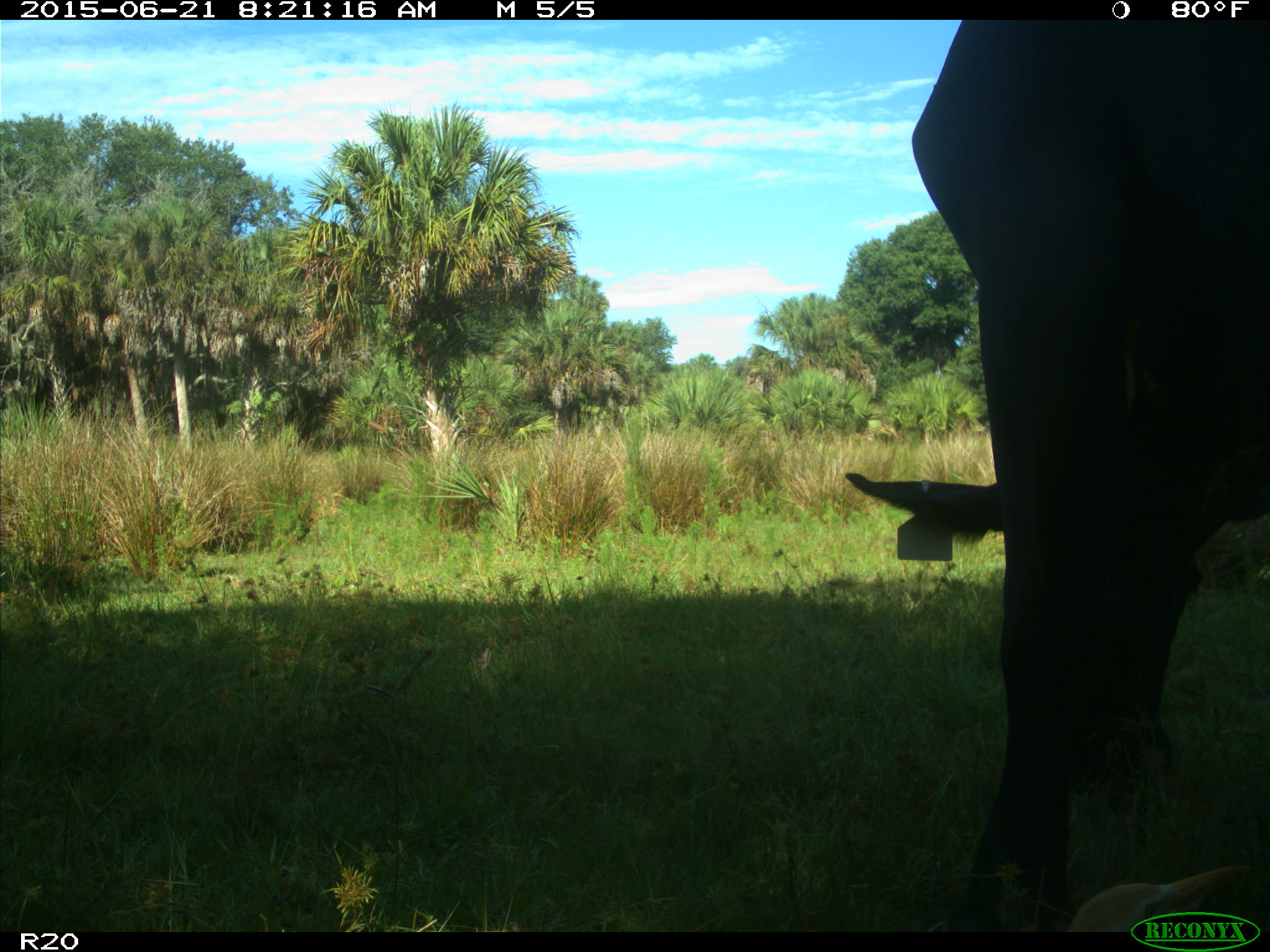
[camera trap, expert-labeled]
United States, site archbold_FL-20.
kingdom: Animalia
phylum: Chordata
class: Mammalia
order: Artiodactyla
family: Bovidae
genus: Bos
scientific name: Bos taurus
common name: domestic cow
Bos taurus (domestic cow).